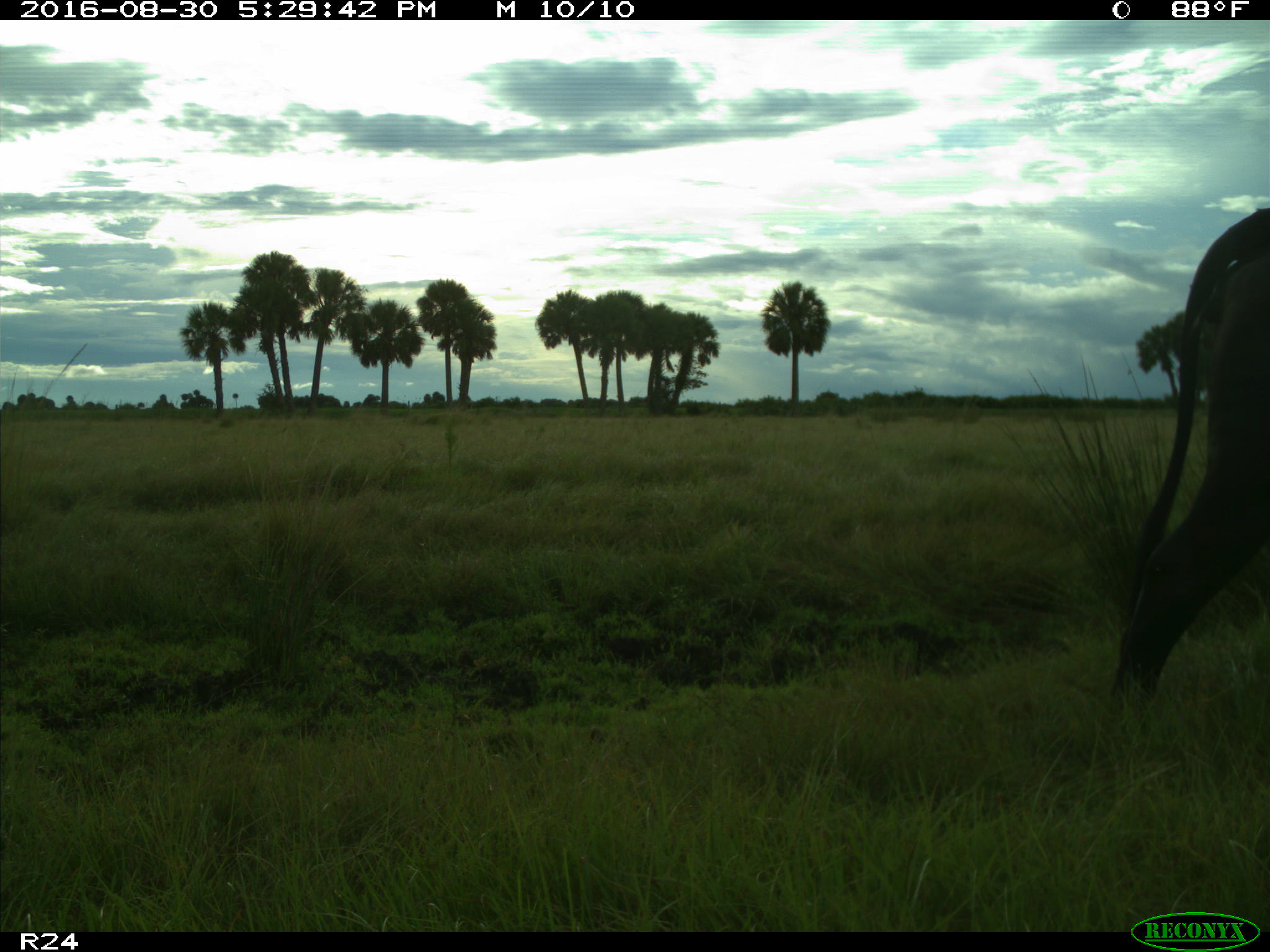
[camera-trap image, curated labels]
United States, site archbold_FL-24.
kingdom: Animalia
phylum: Chordata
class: Mammalia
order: Artiodactyla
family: Bovidae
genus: Bos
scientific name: Bos taurus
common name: domestic cow